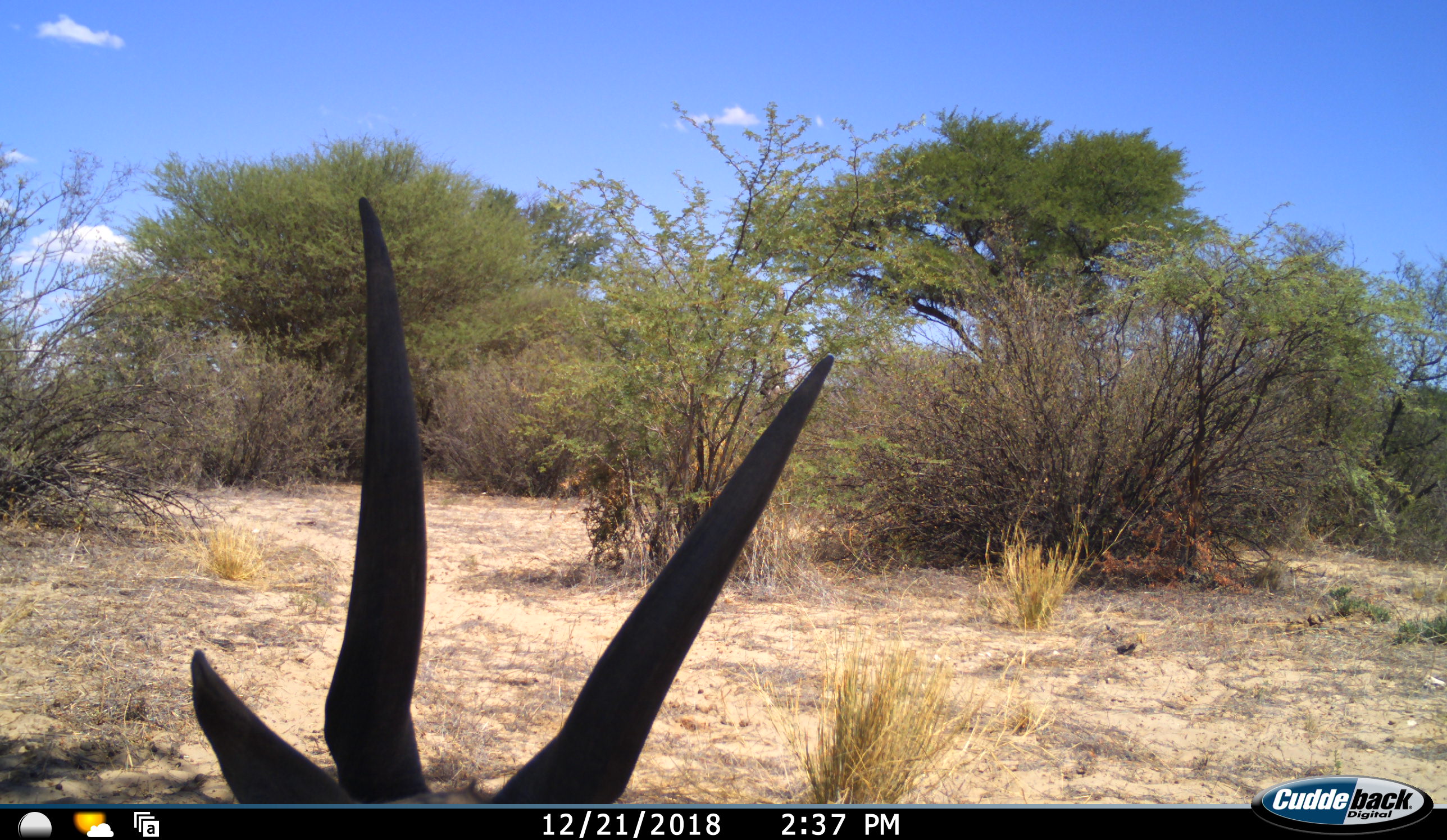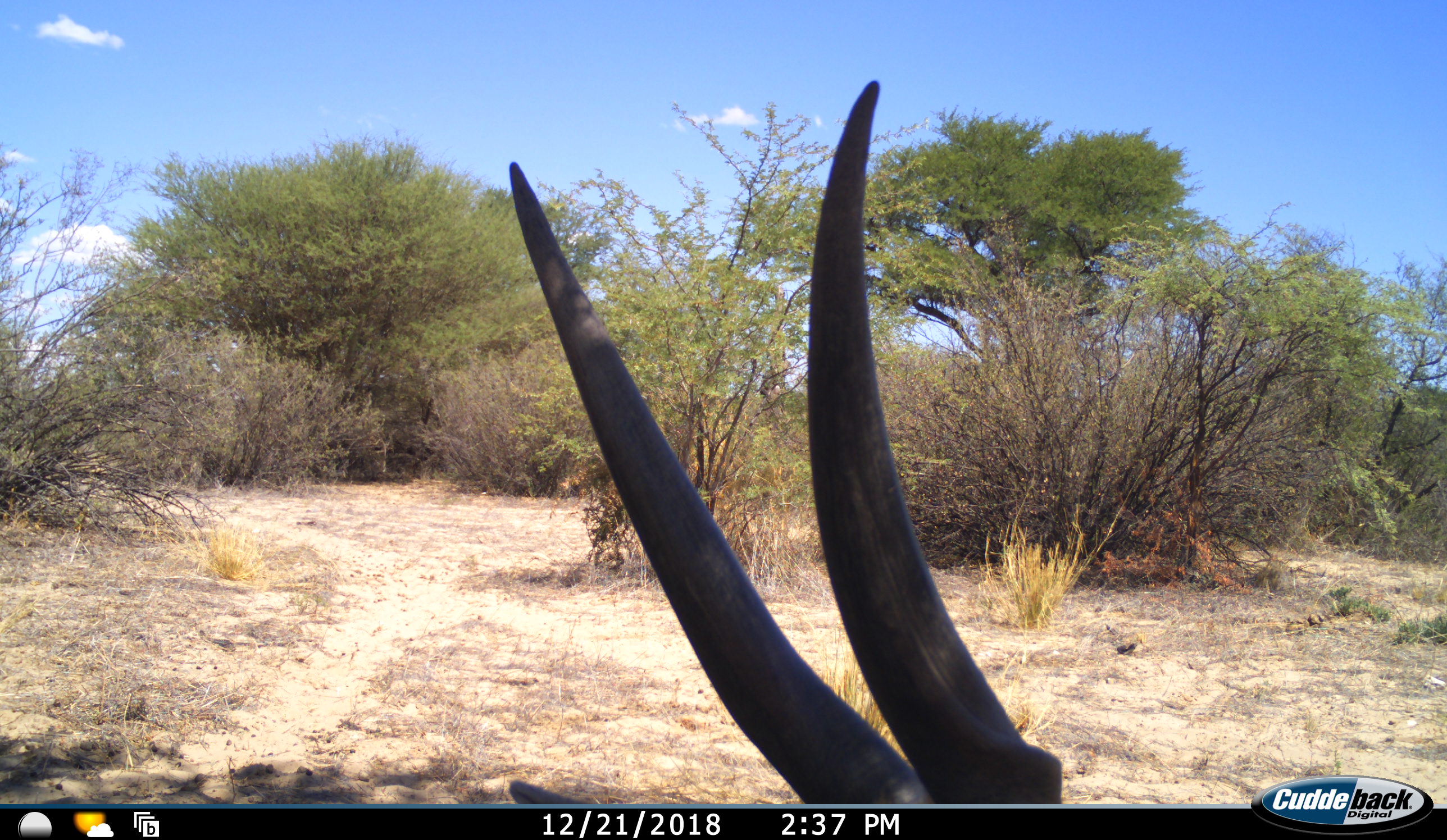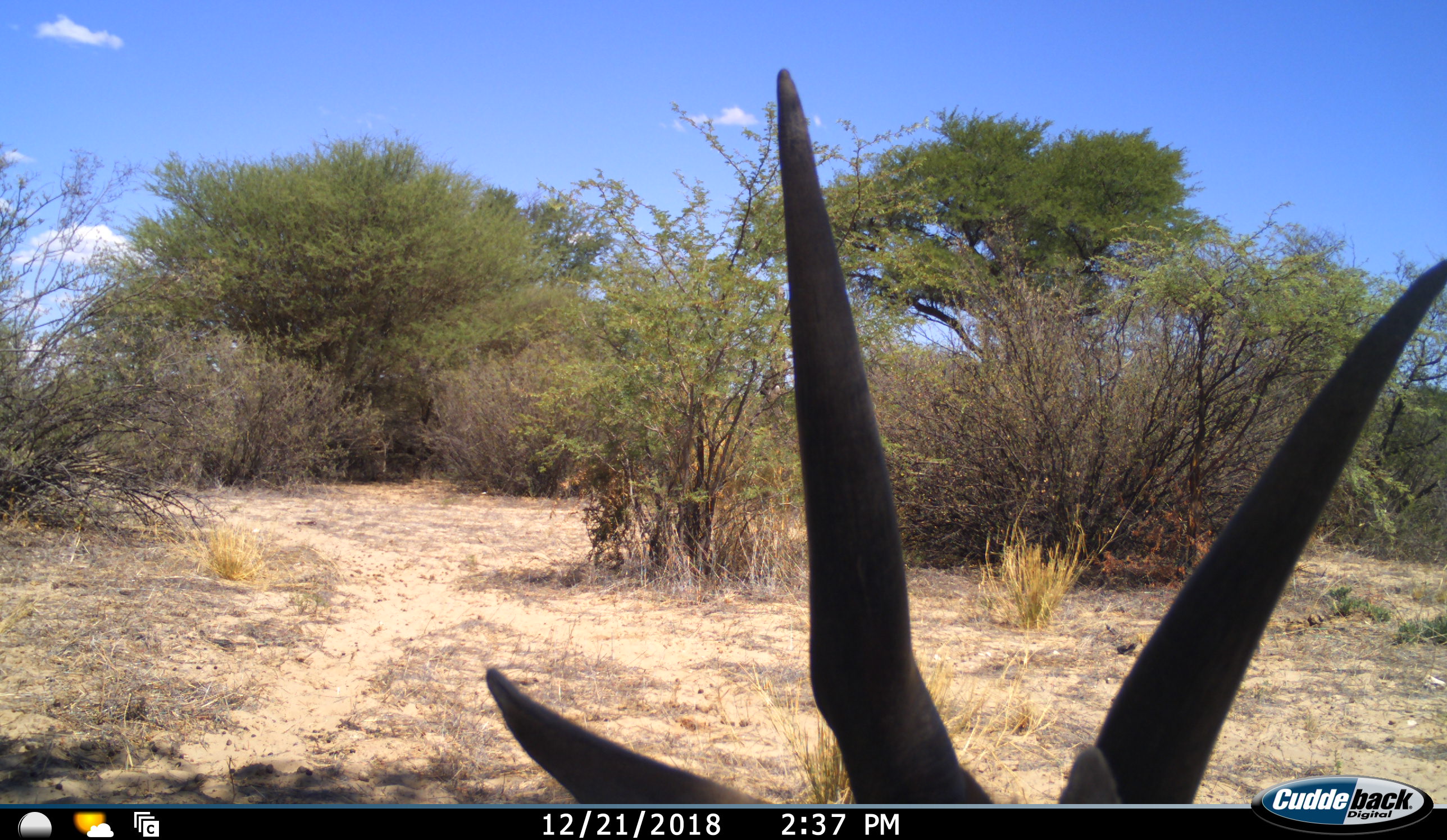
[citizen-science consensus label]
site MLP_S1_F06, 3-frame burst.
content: unidentified animal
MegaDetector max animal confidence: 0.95